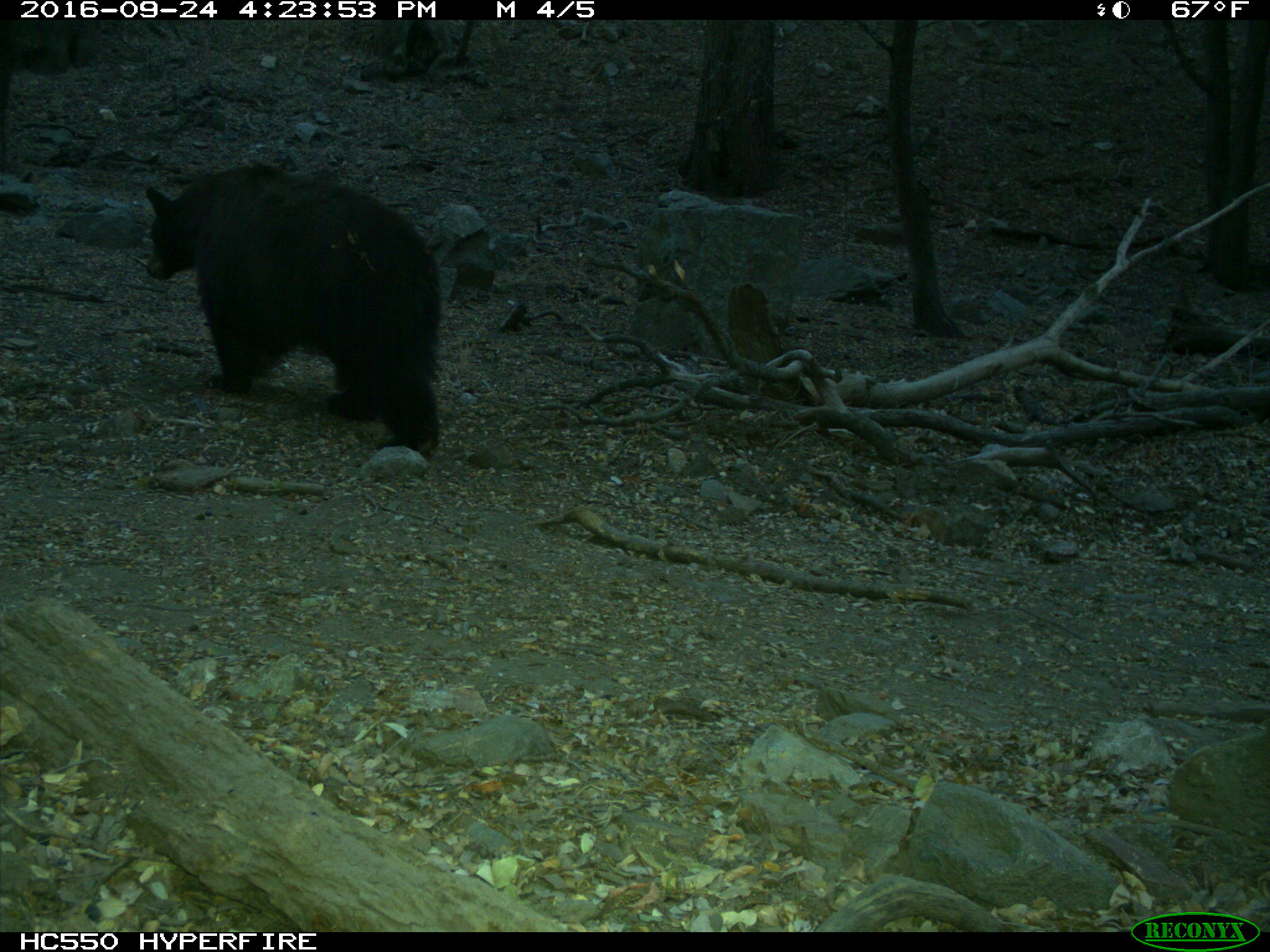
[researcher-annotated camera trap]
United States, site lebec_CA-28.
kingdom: Animalia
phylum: Chordata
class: Mammalia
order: Carnivora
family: Ursidae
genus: Ursus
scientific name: Ursus americanus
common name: american black bear